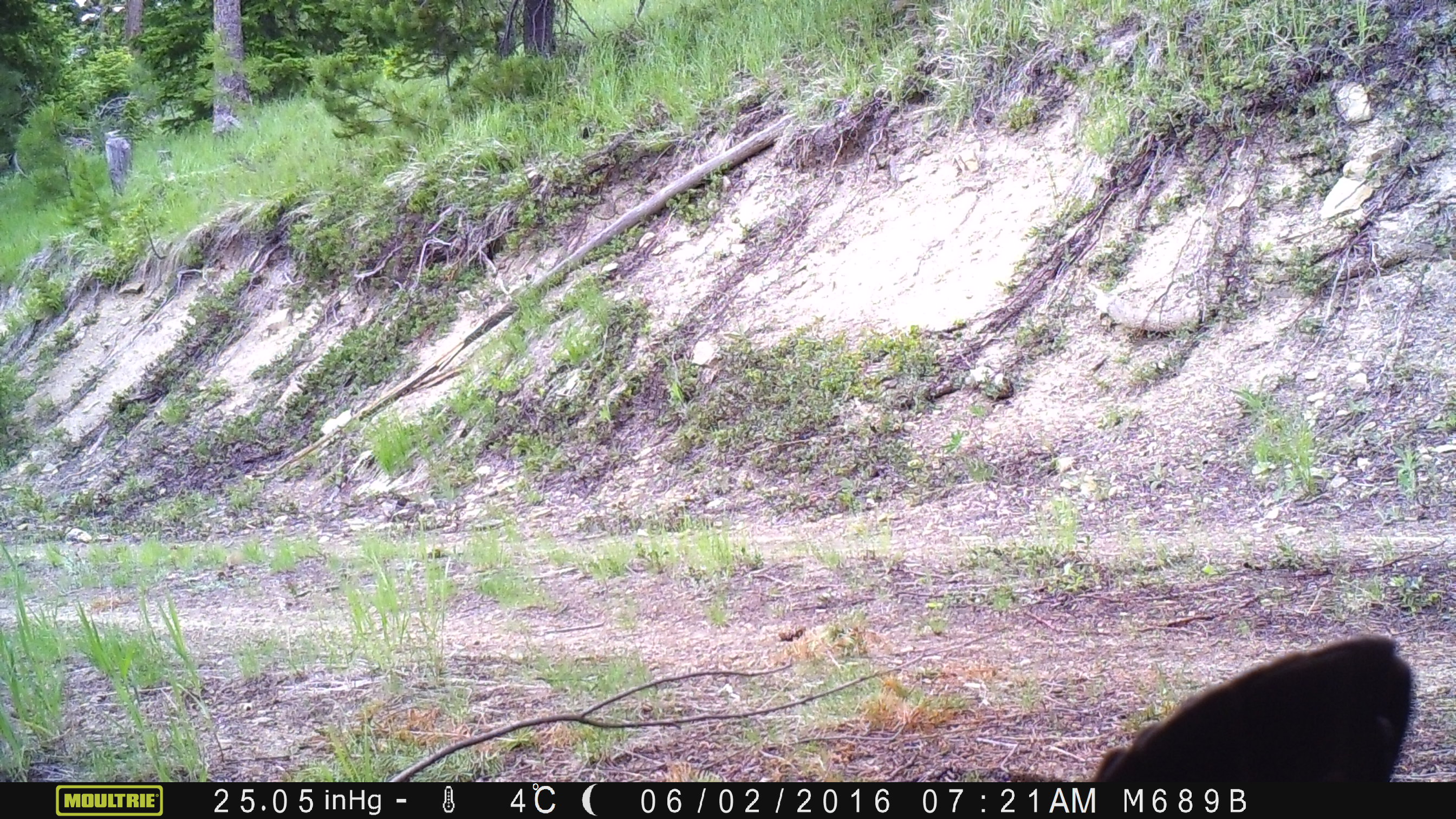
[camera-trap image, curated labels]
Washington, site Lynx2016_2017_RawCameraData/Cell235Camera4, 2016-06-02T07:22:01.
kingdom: Animalia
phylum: Chordata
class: Aves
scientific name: Aves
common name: birds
Aves (birds). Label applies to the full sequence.